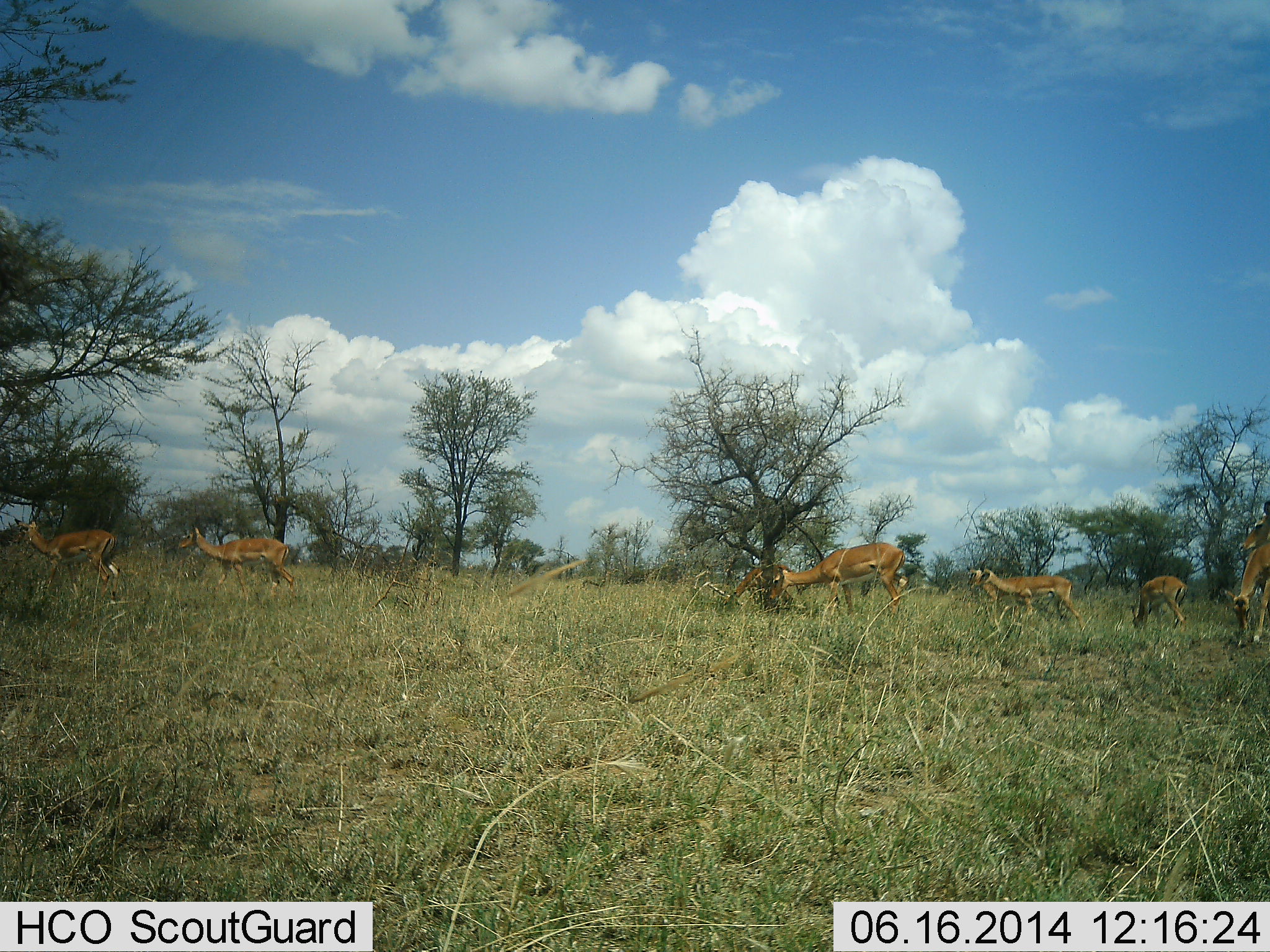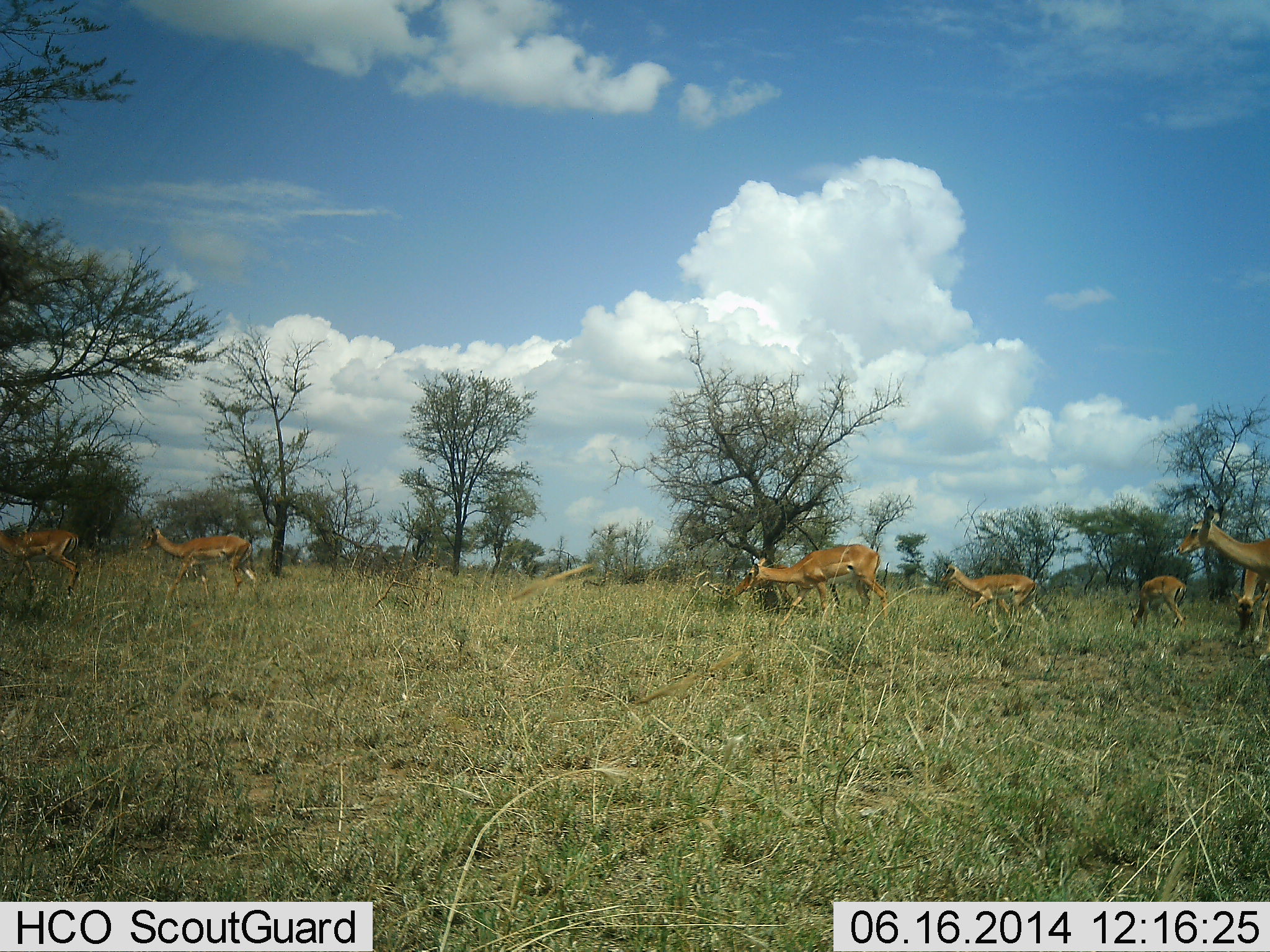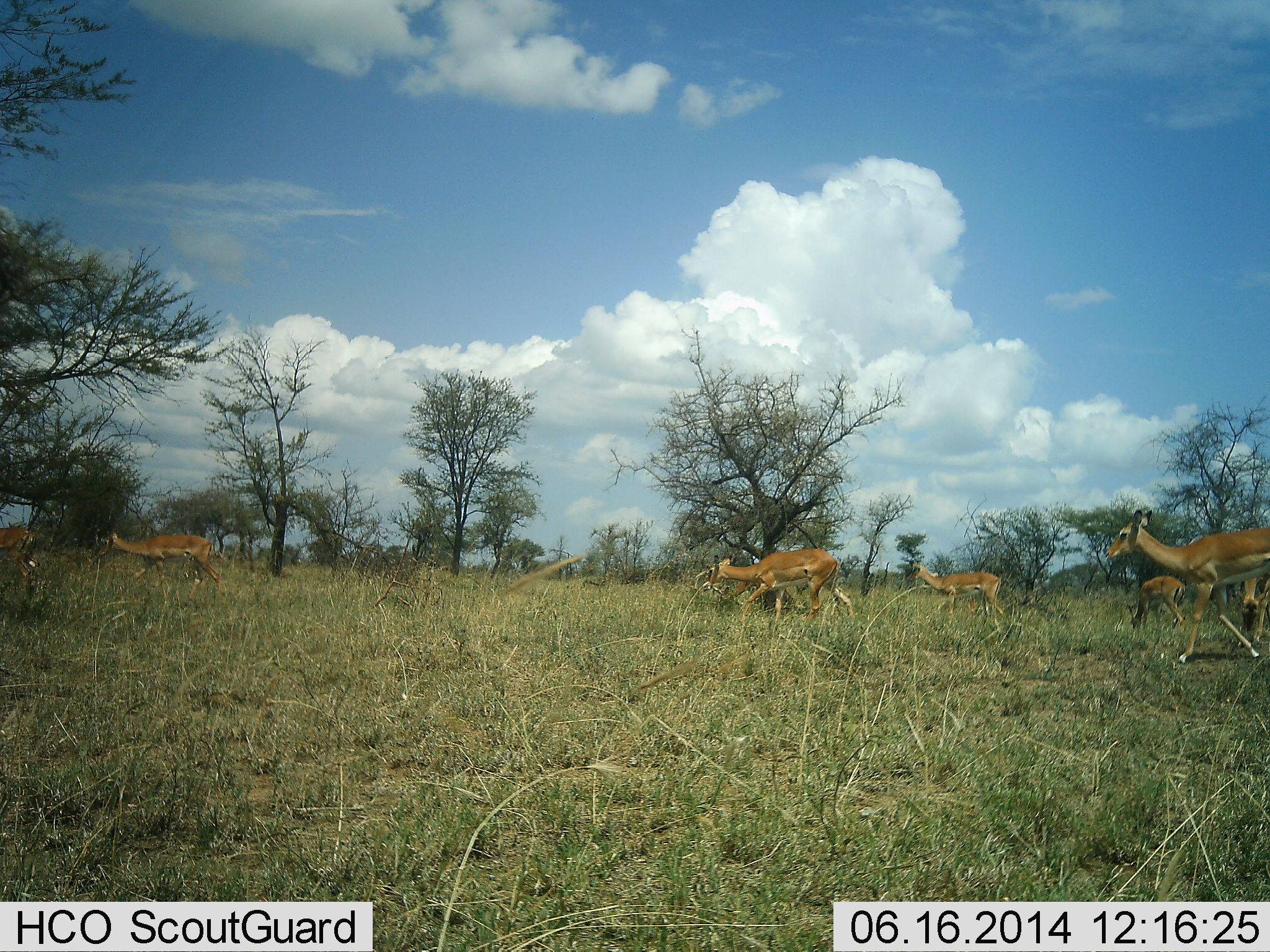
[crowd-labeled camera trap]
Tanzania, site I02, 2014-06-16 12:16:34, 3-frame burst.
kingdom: Animalia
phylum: Chordata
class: Mammalia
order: Artiodactyla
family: Bovidae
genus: Nanger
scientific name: Nanger granti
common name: grant's gazelle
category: gazellegrants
Gazellegrants (grant's gazelle) (Nanger granti), count 7. Behavior (volunteer vote fractions): standing 40%, resting 0%, moving 100%, interacting 0%. Young present (vote fraction): 0%. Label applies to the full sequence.